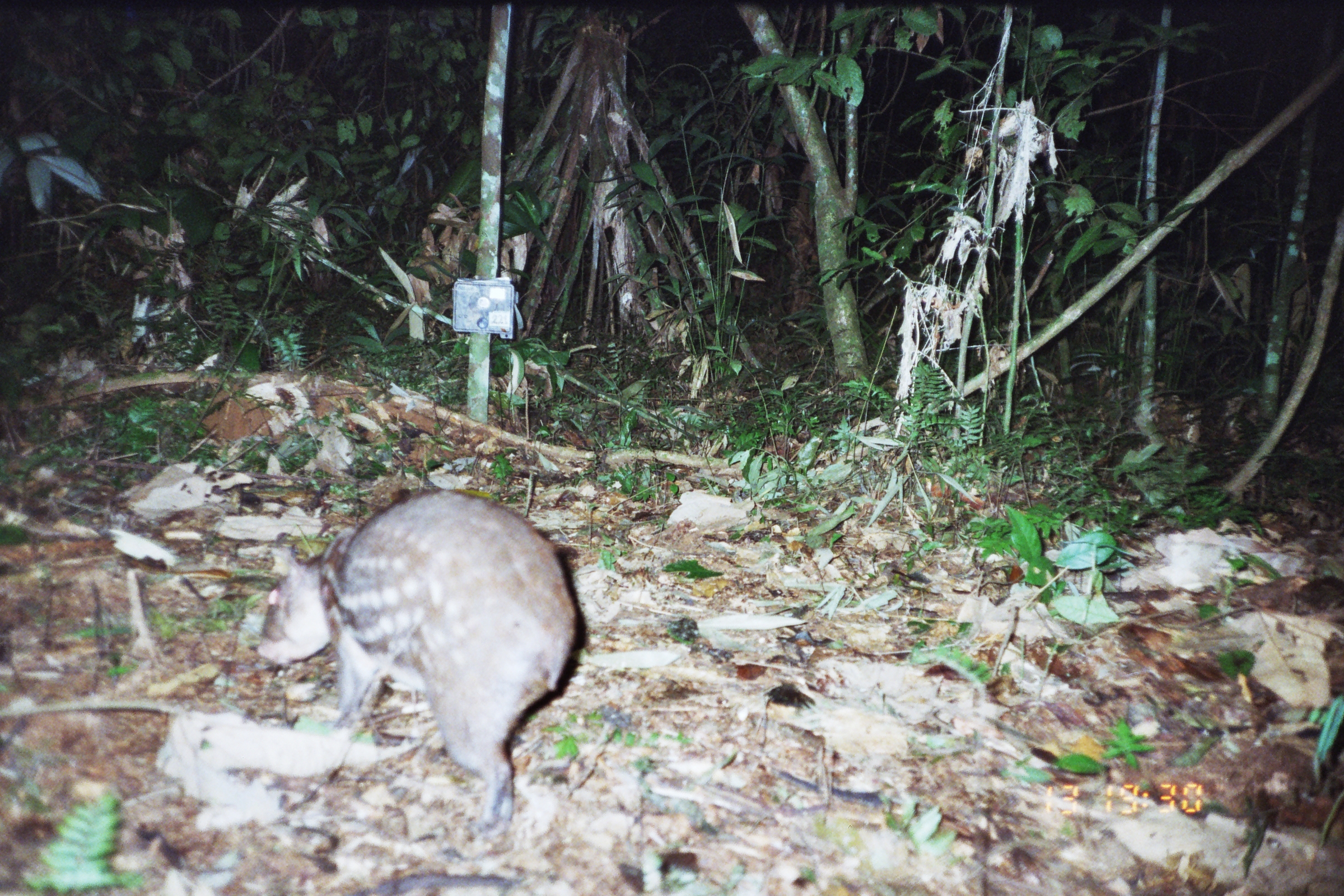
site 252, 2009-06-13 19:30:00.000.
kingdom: Animalia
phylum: Chordata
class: Mammalia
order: Rodentia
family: Cuniculidae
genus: Cuniculus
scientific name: Cuniculus paca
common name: spotted paca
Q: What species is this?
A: Cuniculus paca (spotted paca).